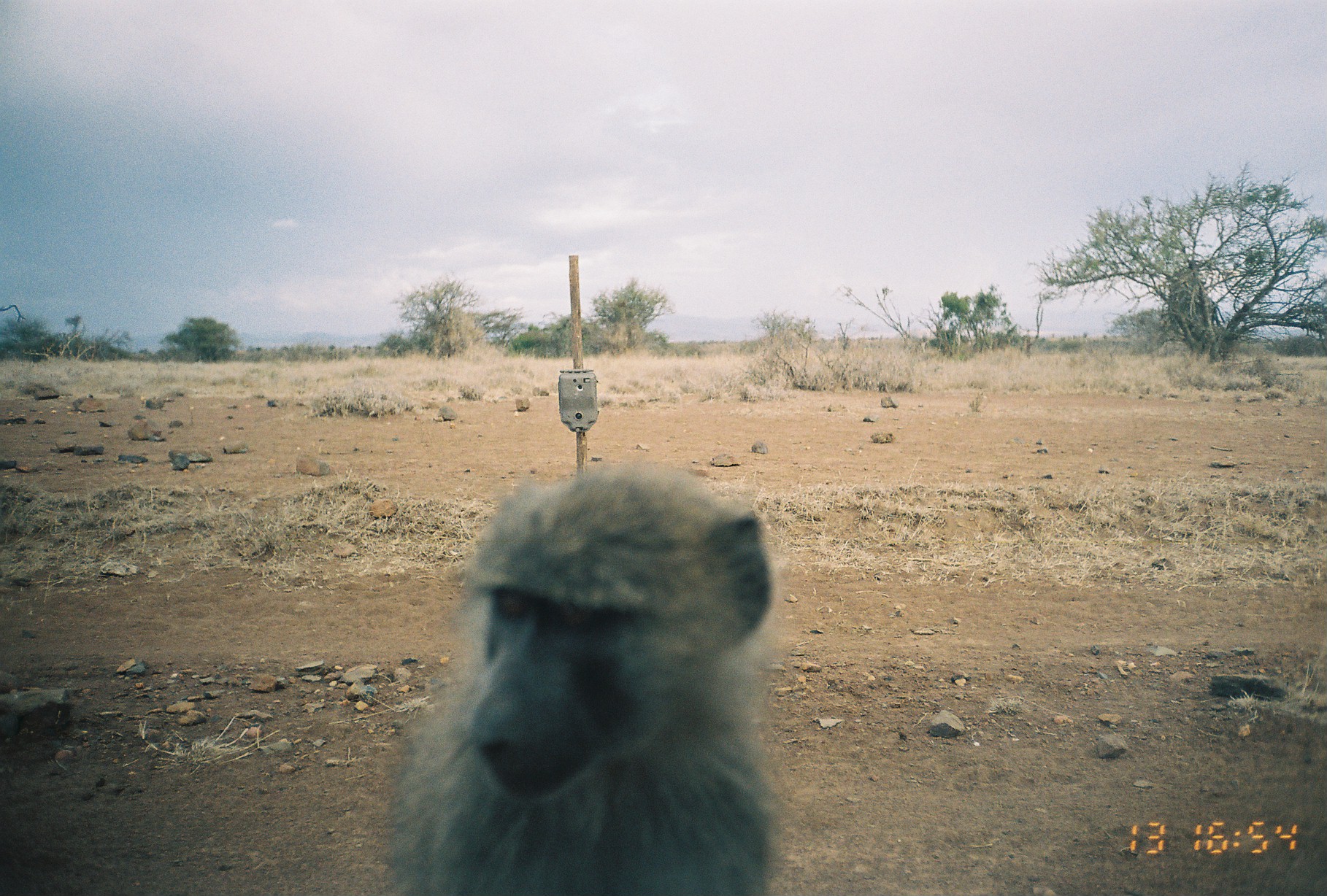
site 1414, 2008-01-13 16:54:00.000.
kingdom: Animalia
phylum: Chordata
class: Mammalia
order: Primates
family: Cercopithecidae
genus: Papio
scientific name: Papio anubis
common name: olive baboon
Papio anubis (olive baboon), count 1.